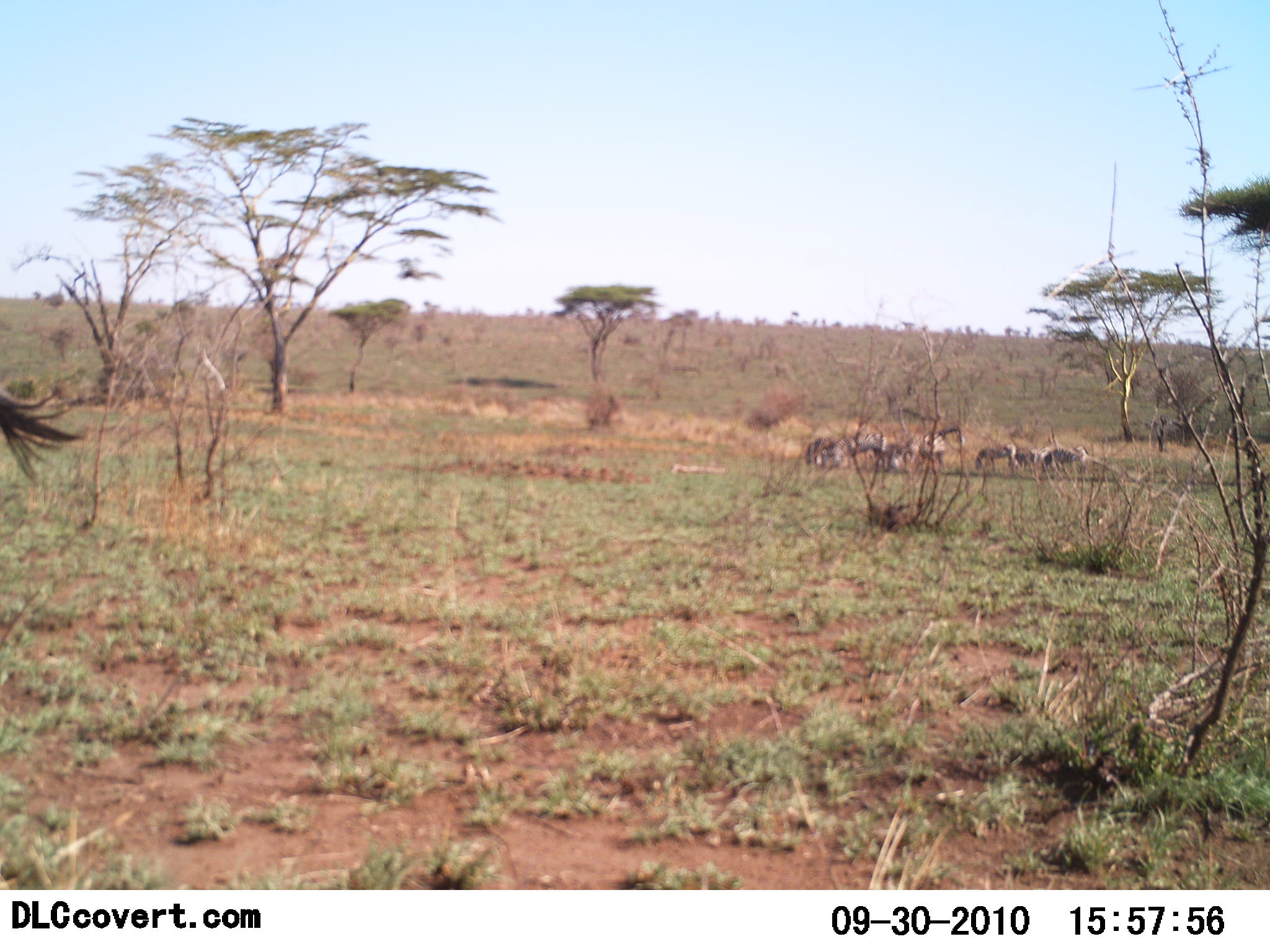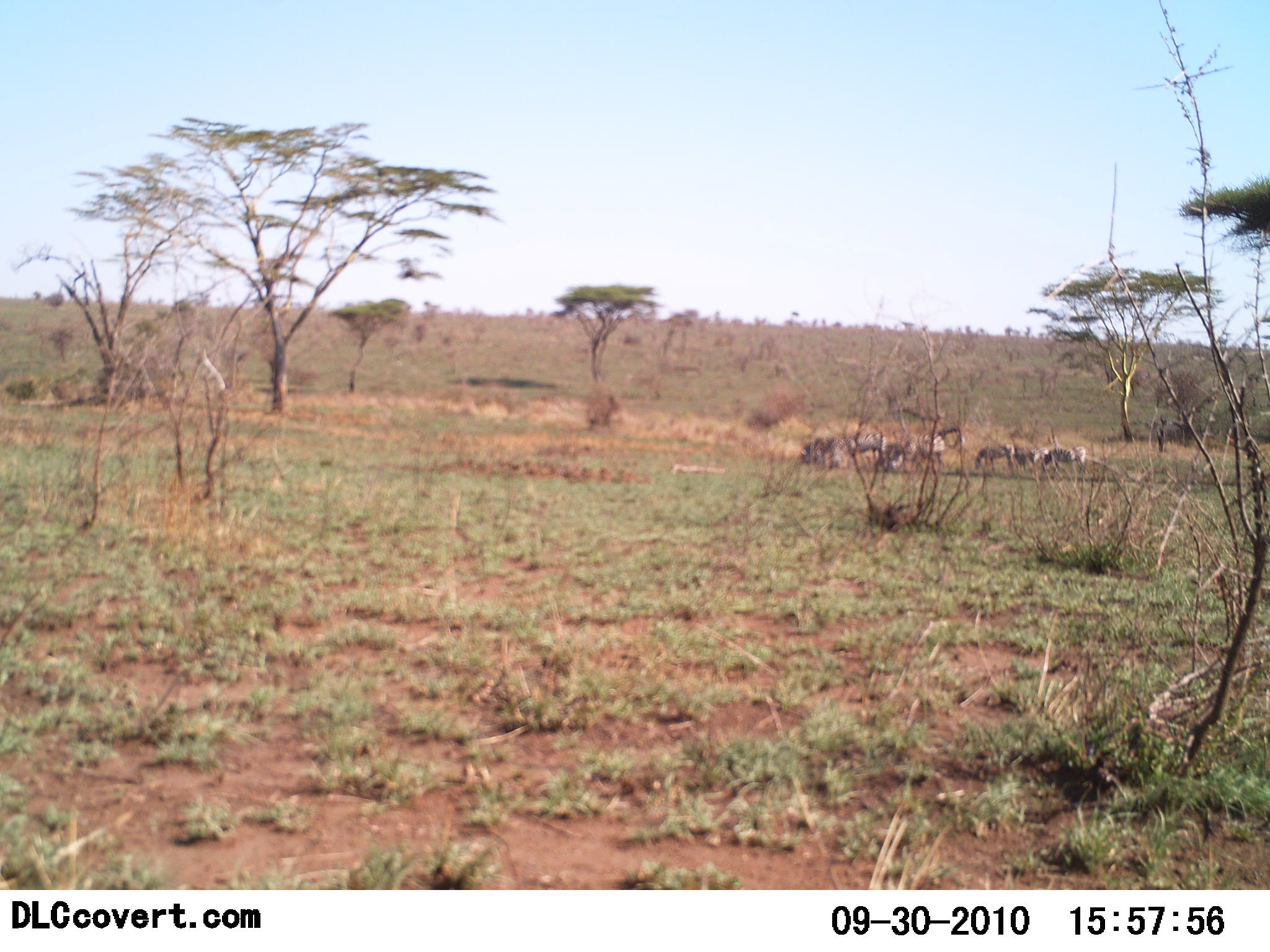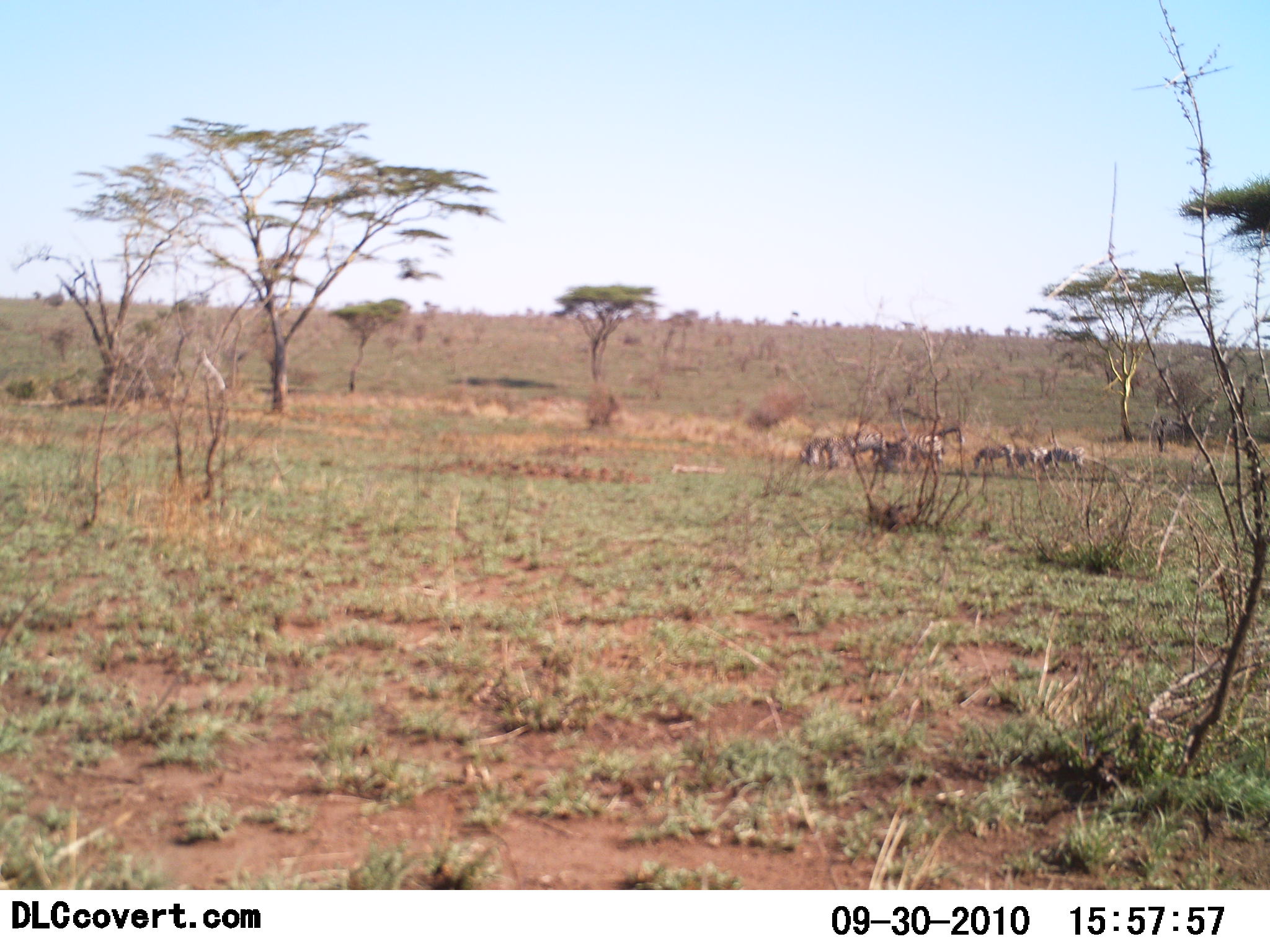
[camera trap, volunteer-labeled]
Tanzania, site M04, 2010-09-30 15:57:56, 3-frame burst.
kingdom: Animalia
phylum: Chordata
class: Mammalia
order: Perissodactyla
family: Equidae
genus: Equus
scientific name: Equus quagga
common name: plains zebra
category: zebra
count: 8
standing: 57%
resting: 0%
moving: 29%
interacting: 14%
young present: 0%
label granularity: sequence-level